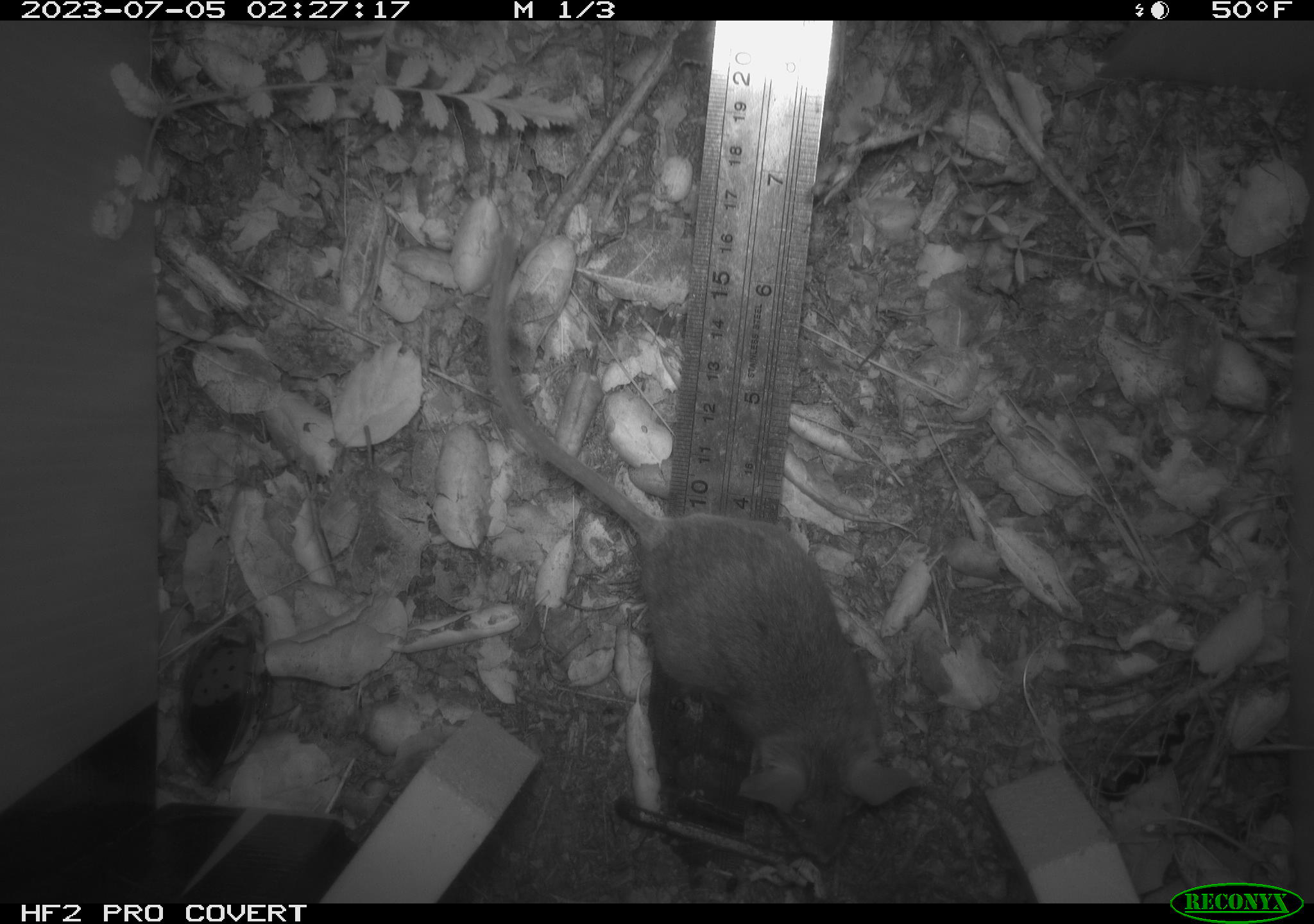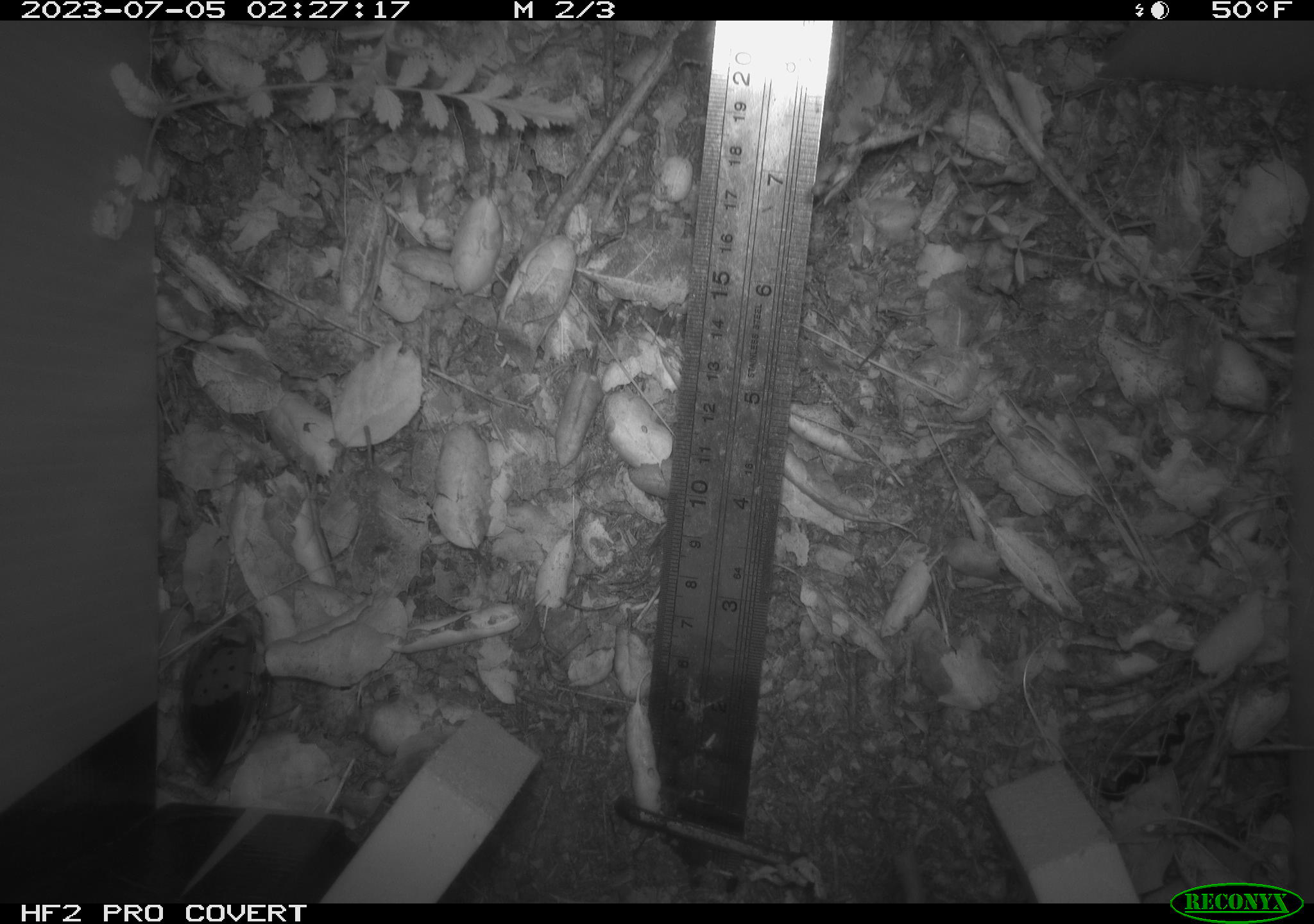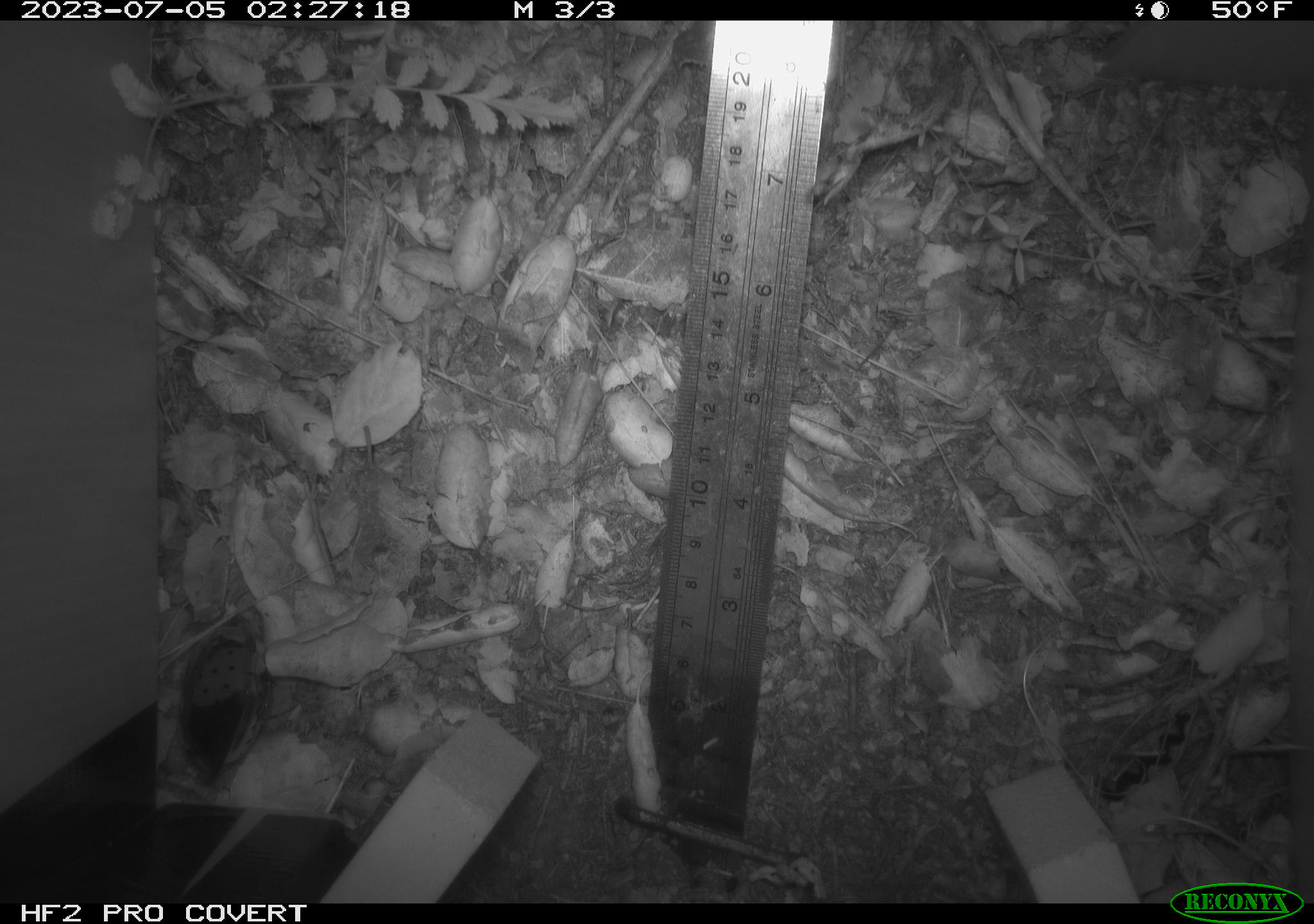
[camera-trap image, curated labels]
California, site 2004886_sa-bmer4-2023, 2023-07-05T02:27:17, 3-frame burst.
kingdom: Animalia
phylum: Chordata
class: Mammalia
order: Rodentia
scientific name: Rodentia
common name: mouse species